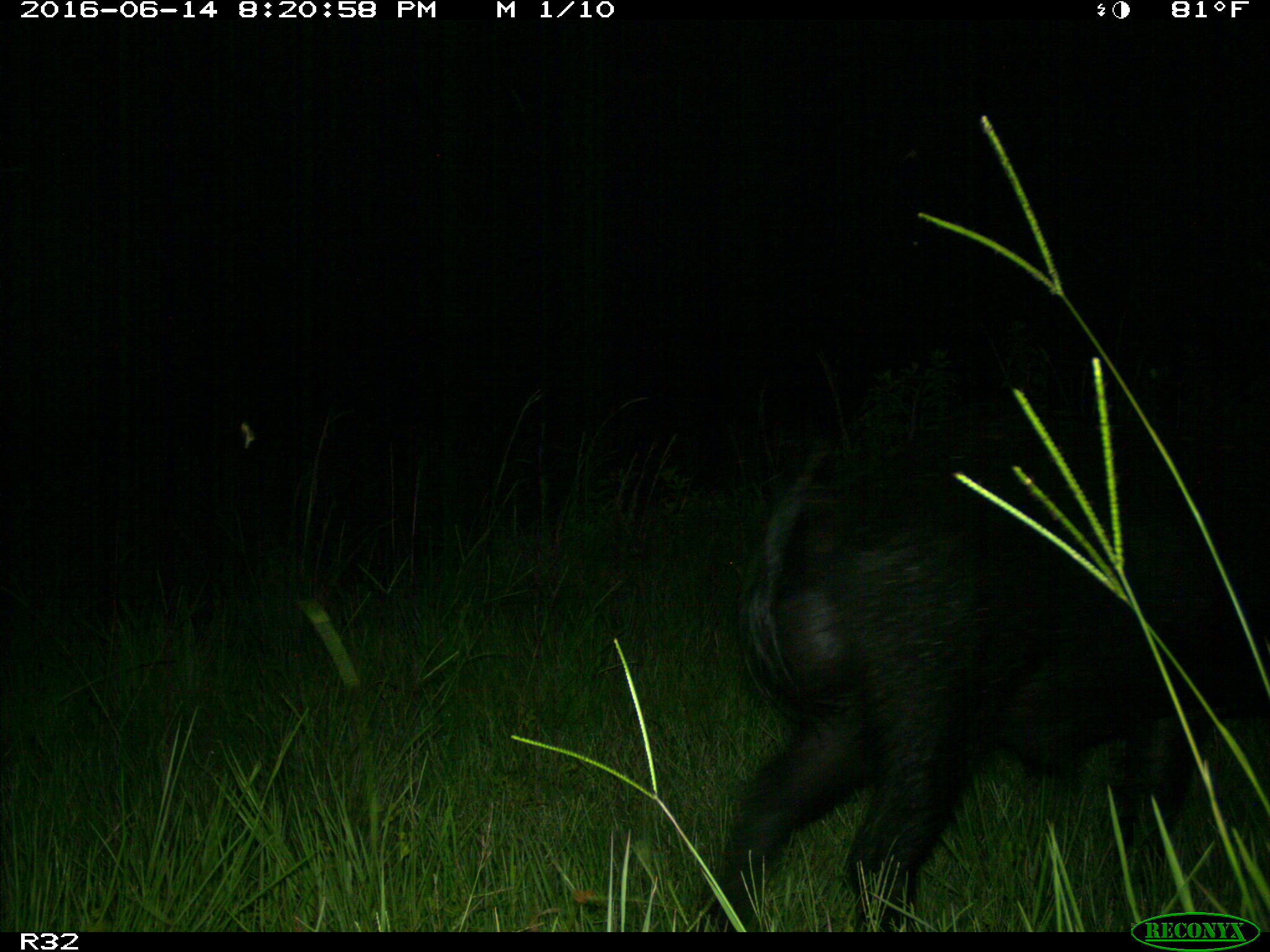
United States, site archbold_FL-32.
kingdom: Animalia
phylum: Chordata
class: Mammalia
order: Artiodactyla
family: Suidae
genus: Sus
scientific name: Sus scrofa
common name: wild boar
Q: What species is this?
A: Sus scrofa (wild boar).